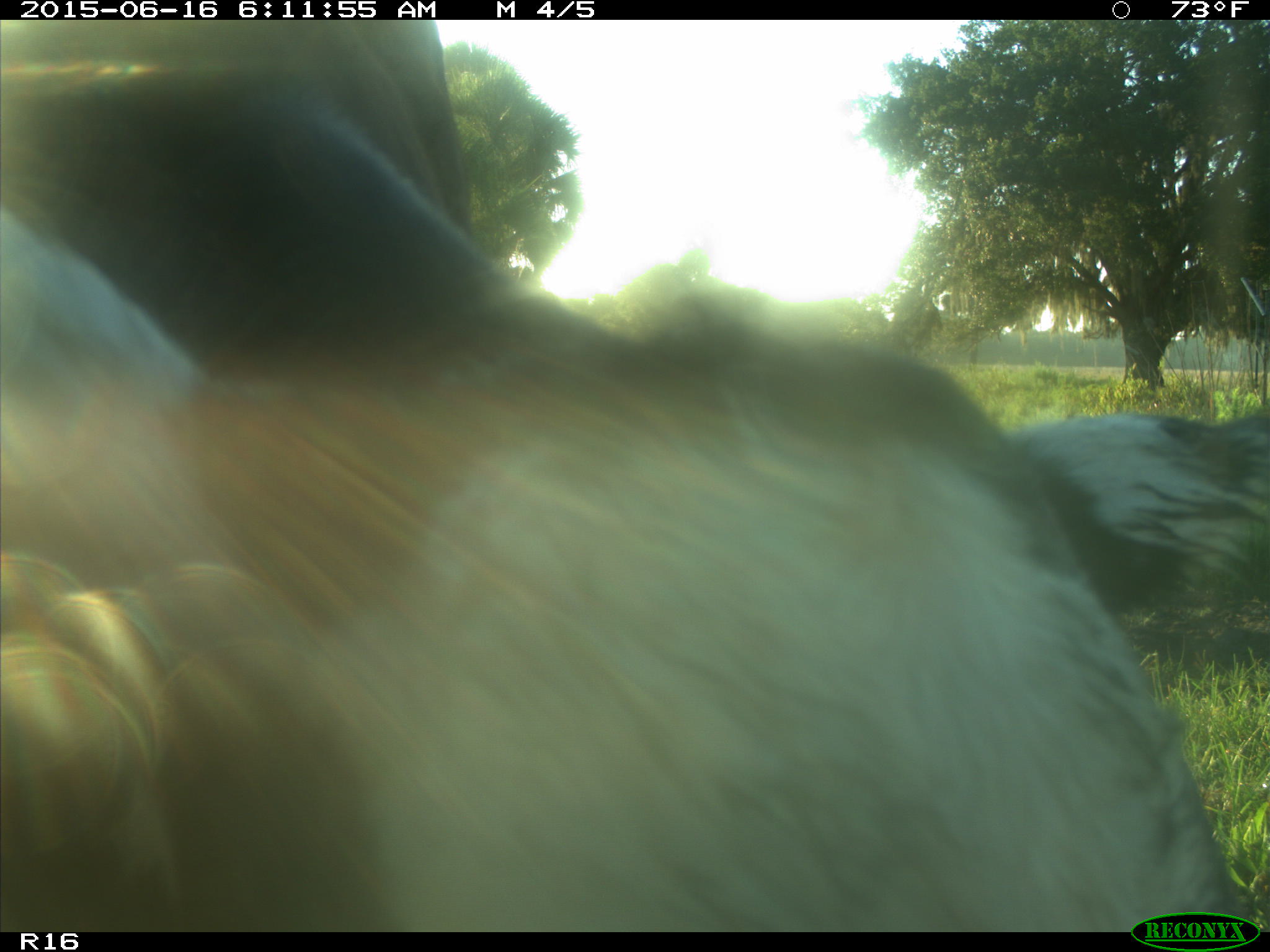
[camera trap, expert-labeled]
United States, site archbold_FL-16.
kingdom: Animalia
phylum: Chordata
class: Mammalia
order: Artiodactyla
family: Bovidae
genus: Bos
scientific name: Bos taurus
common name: domestic cow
Bos taurus (domestic cow).